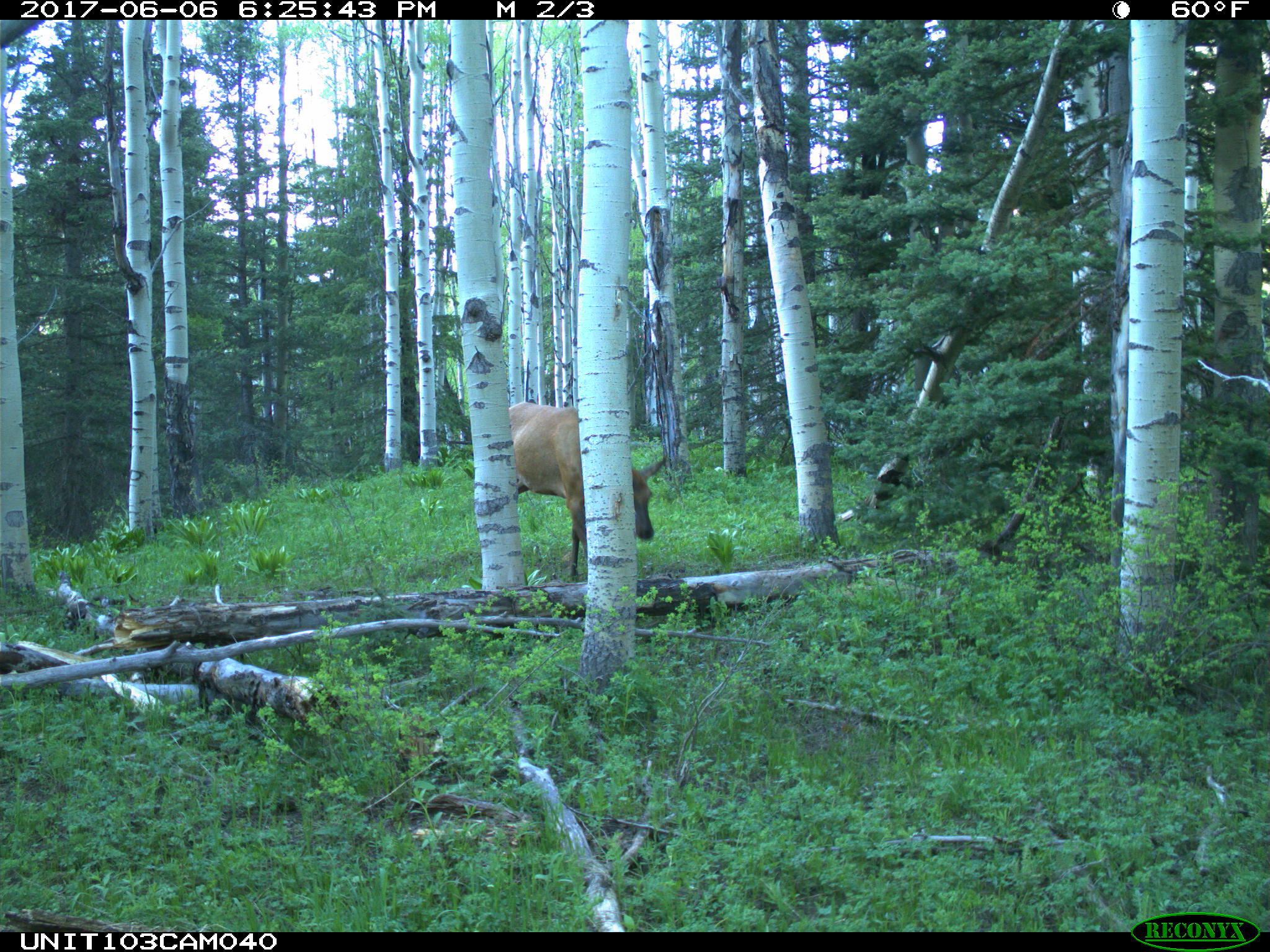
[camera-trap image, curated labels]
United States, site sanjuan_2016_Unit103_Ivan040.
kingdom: Animalia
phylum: Chordata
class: Mammalia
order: Artiodactyla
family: Cervidae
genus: Cervus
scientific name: Cervus elaphus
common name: red deer